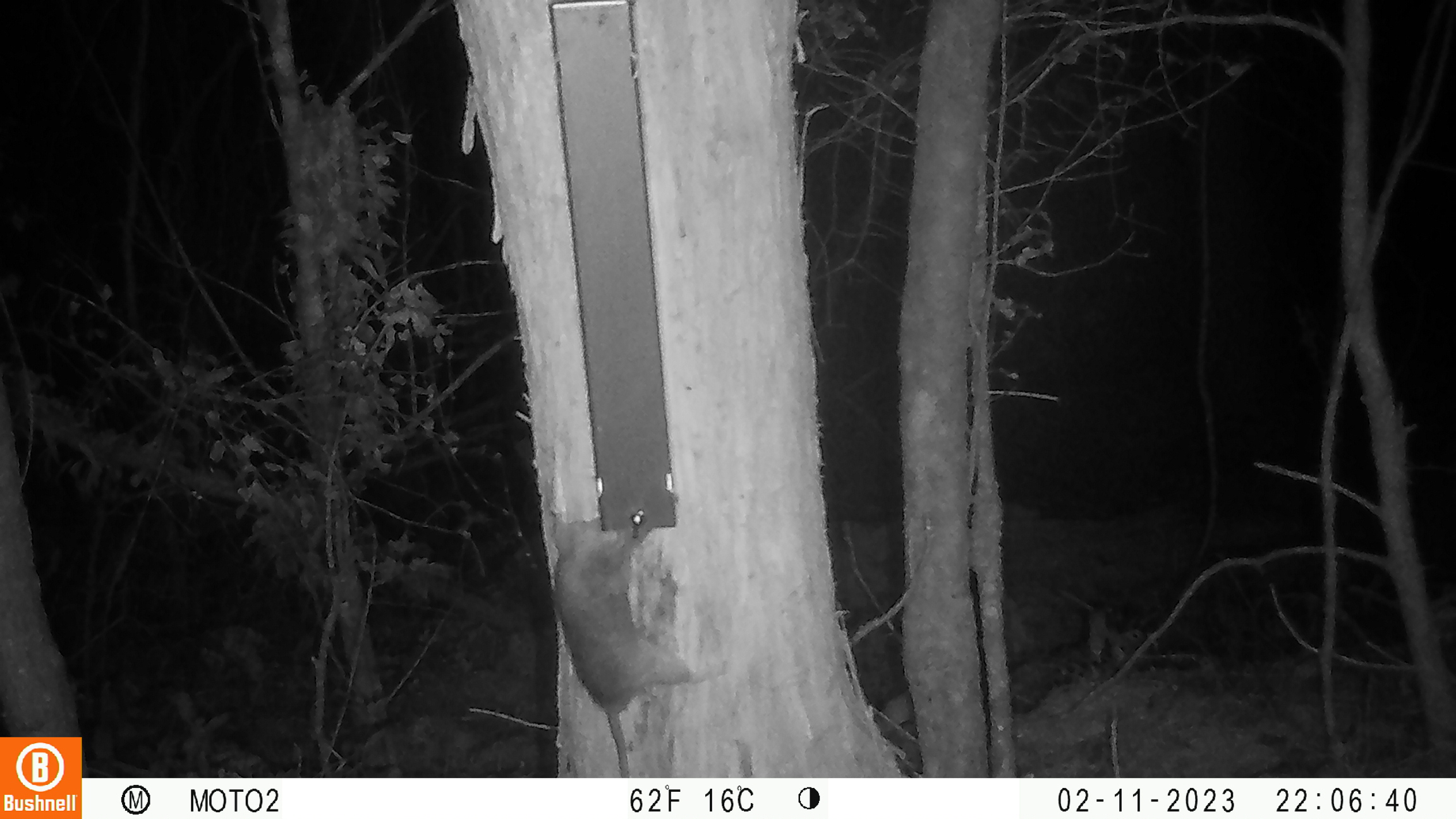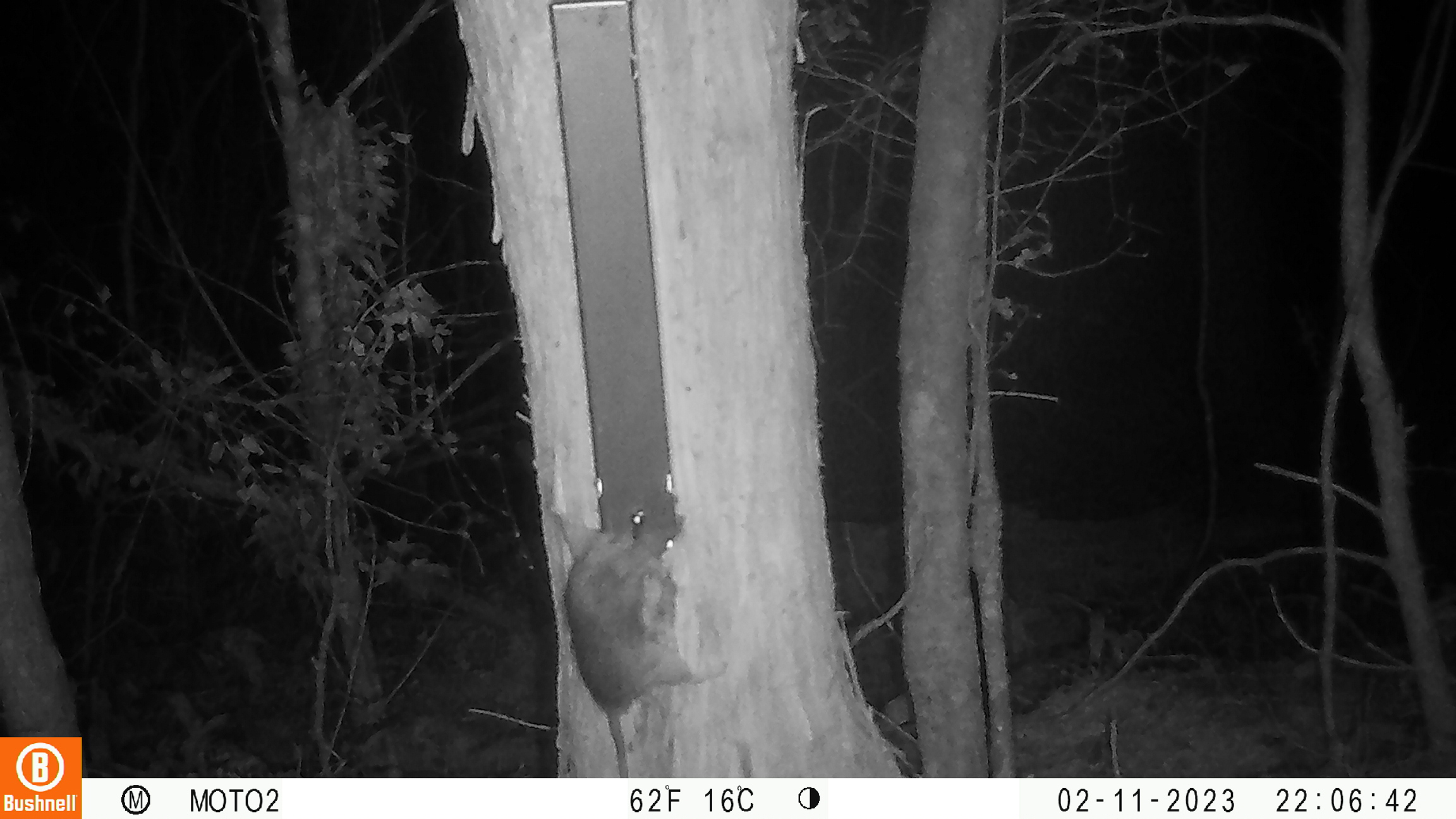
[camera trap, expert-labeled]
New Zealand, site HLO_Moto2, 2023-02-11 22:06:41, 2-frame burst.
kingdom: Animalia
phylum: Chordata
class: Mammalia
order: Rodentia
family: Muridae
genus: Rattus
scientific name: Rattus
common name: rat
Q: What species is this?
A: Rat (Rattus).